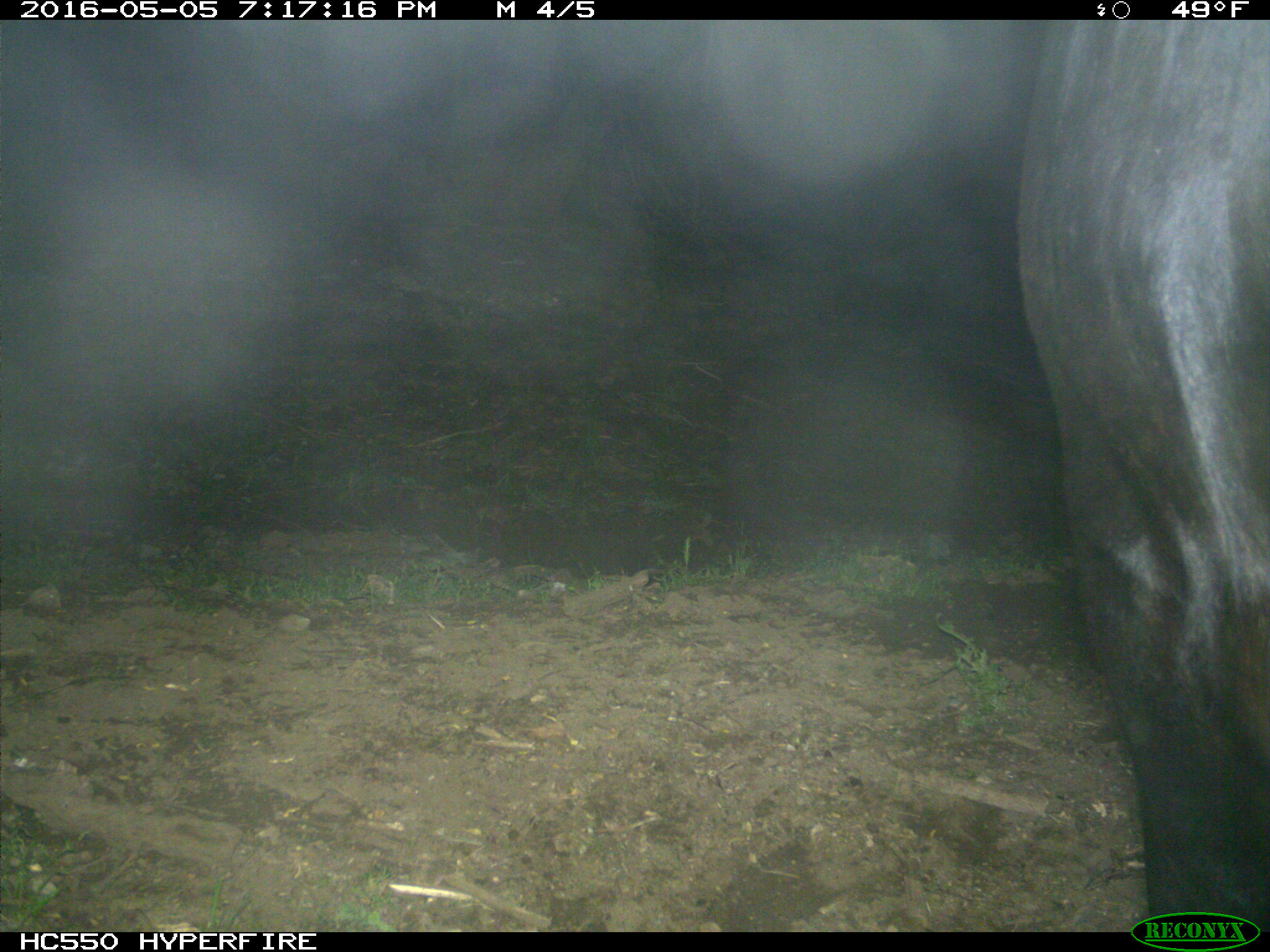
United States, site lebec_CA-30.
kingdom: Animalia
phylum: Chordata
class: Mammalia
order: Artiodactyla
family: Bovidae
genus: Bos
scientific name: Bos taurus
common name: domestic cow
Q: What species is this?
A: Bos taurus (domestic cow).